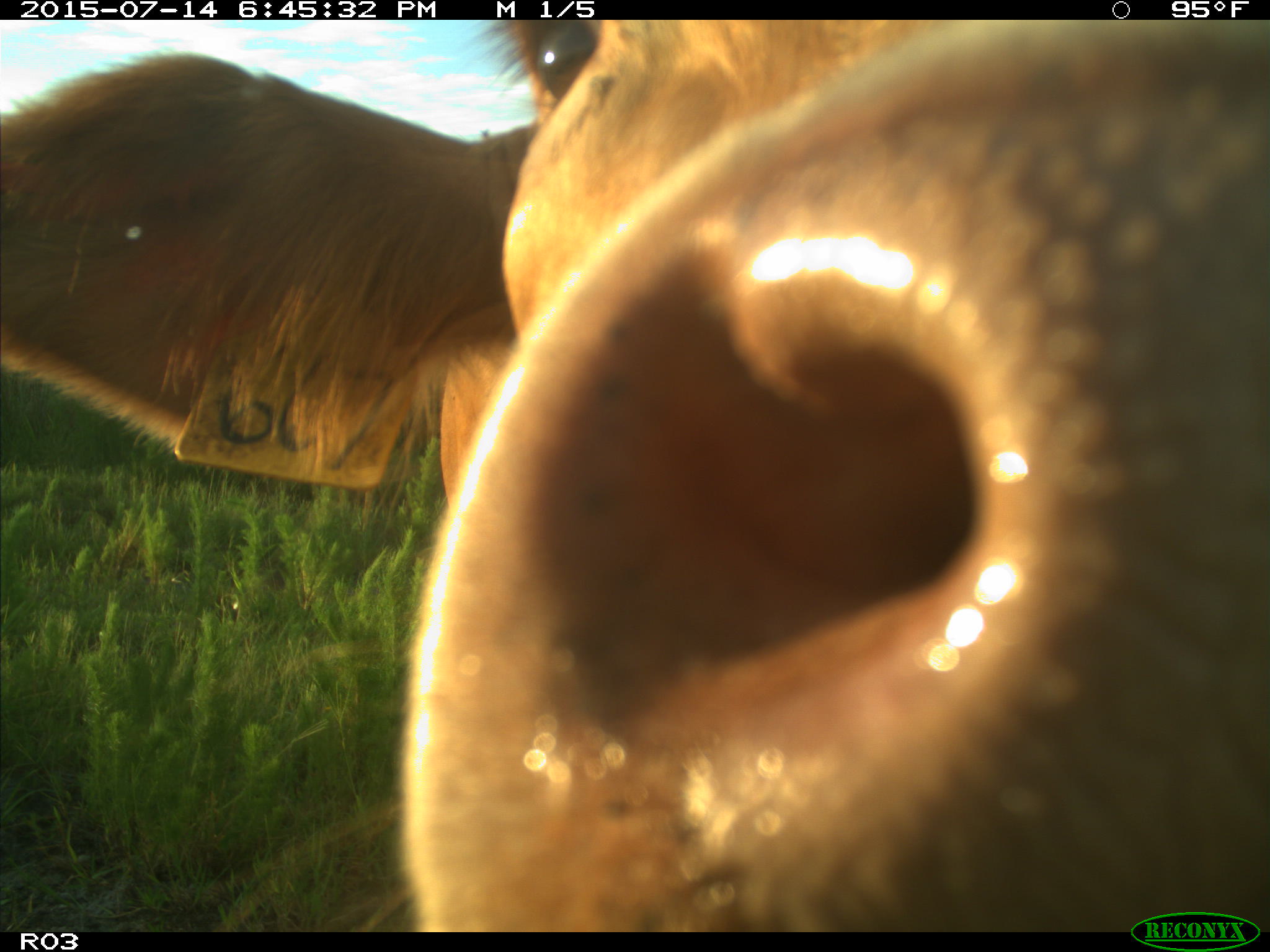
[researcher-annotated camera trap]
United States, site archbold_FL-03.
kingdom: Animalia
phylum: Chordata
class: Mammalia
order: Artiodactyla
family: Bovidae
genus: Bos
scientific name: Bos taurus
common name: domestic cow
Bos taurus (domestic cow).